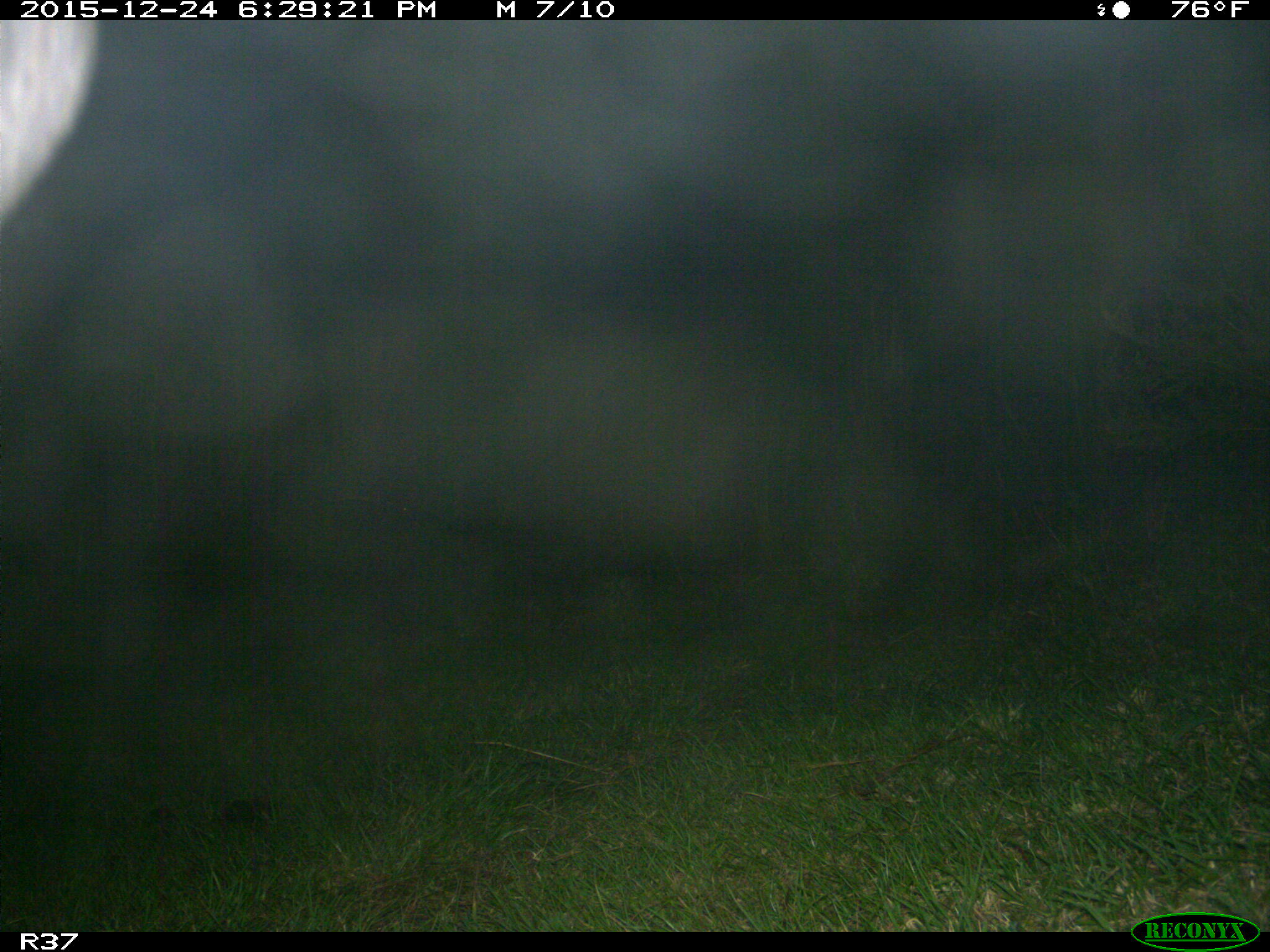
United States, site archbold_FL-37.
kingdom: Animalia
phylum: Chordata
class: Mammalia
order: Artiodactyla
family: Bovidae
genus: Bos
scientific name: Bos taurus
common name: domestic cow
Bos taurus (domestic cow).